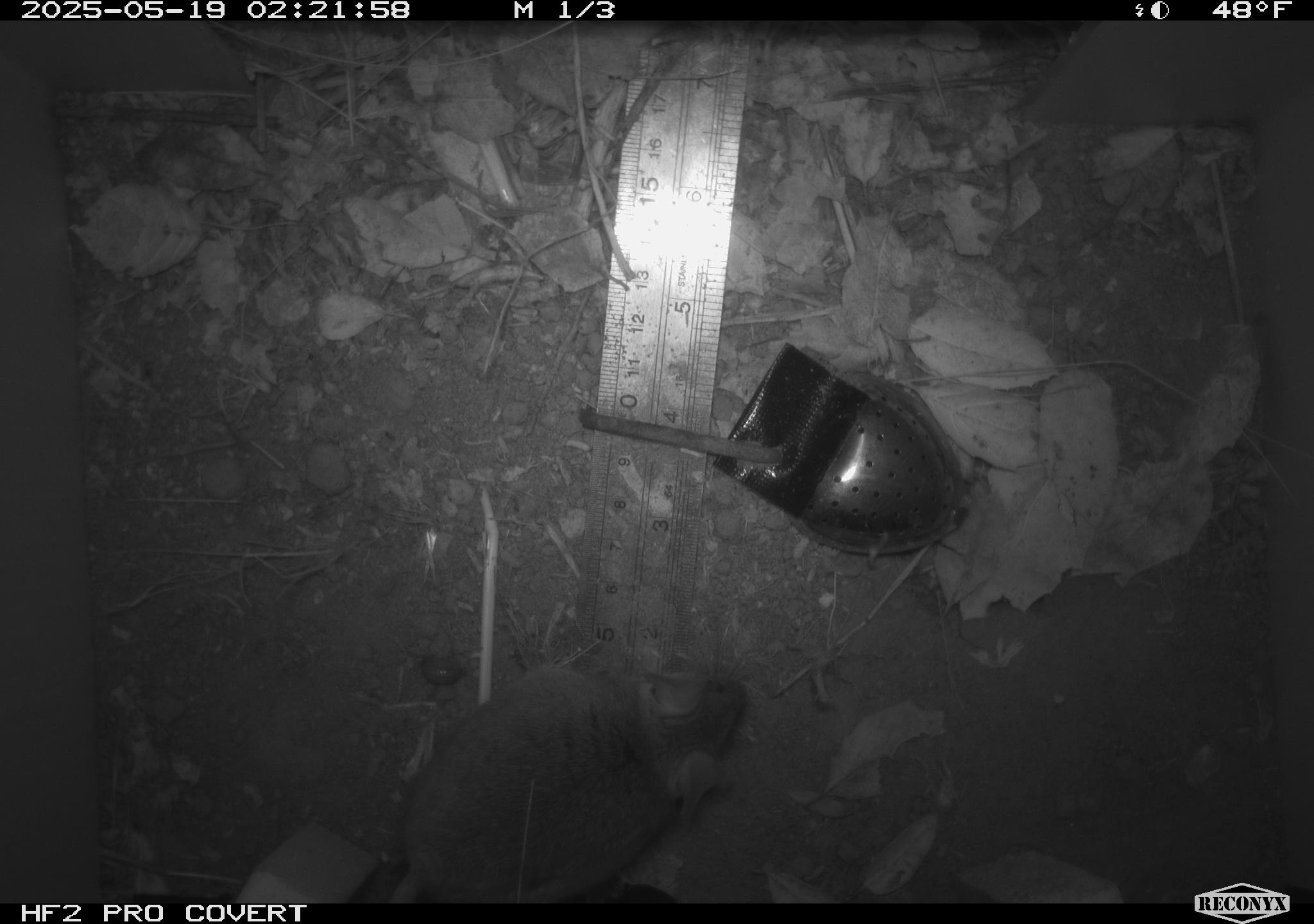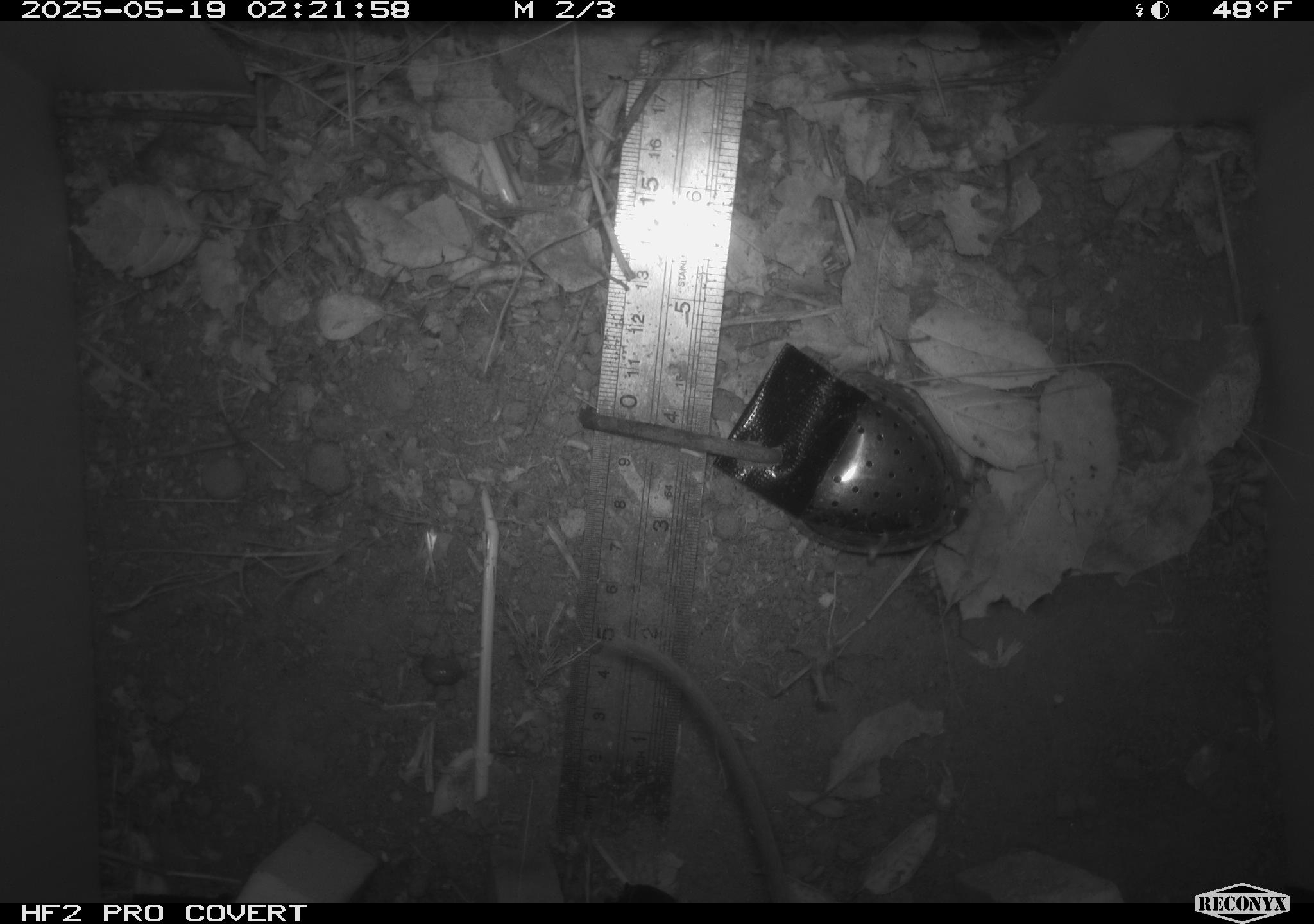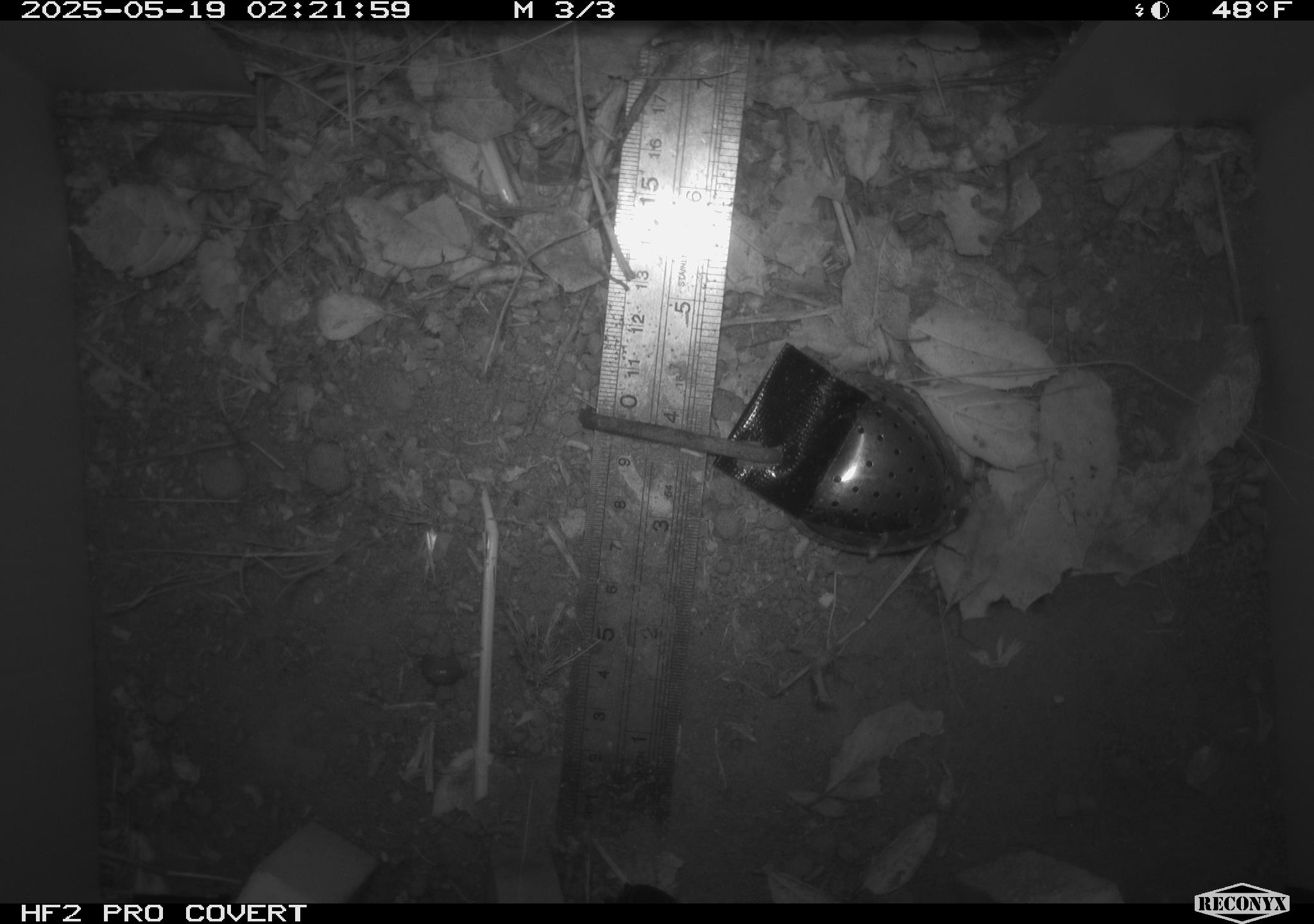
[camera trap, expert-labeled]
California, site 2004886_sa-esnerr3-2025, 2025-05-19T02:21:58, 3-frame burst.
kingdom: Animalia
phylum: Chordata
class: Mammalia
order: Rodentia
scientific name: Rodentia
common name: rodent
Rodent (Rodentia).